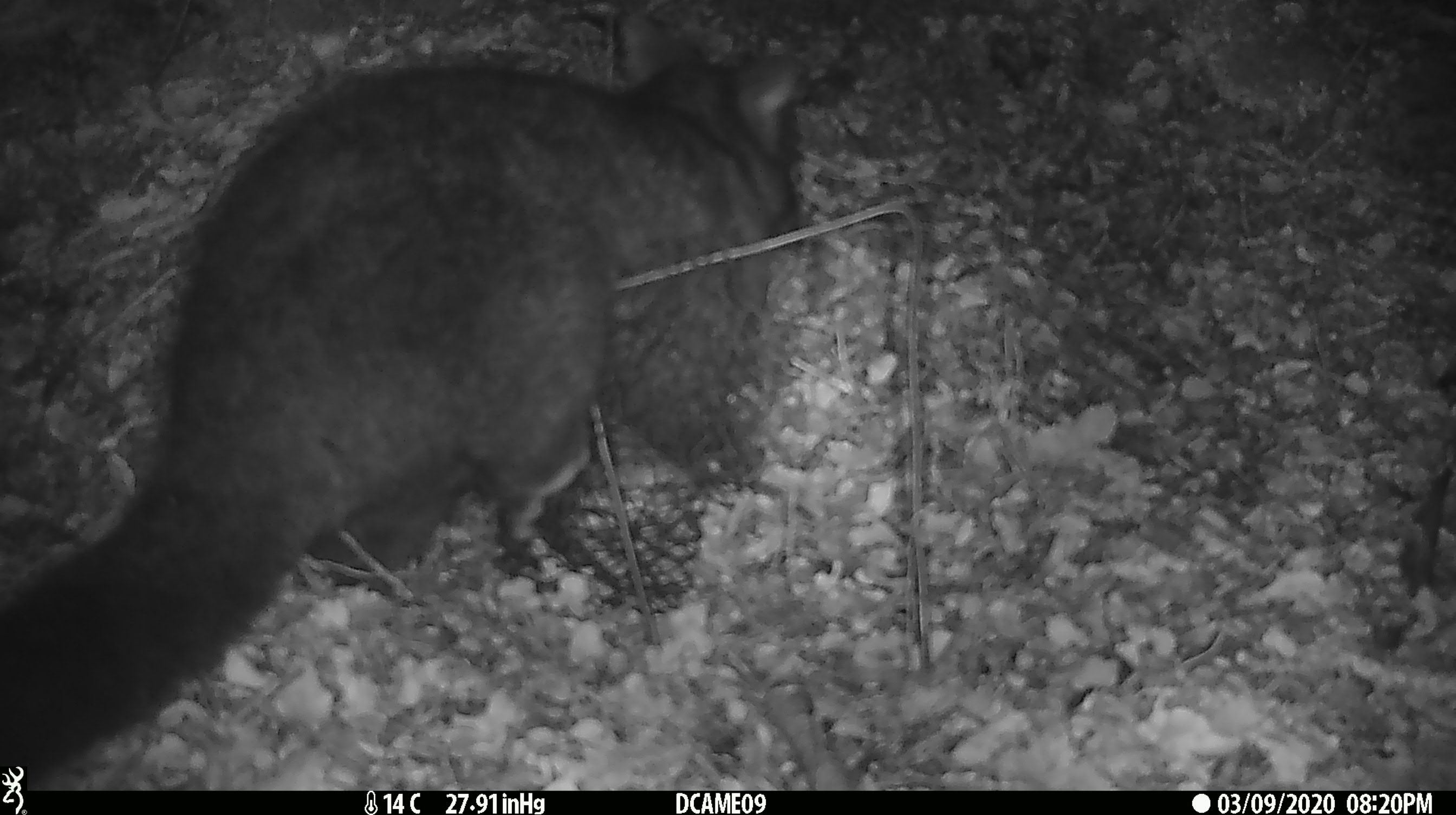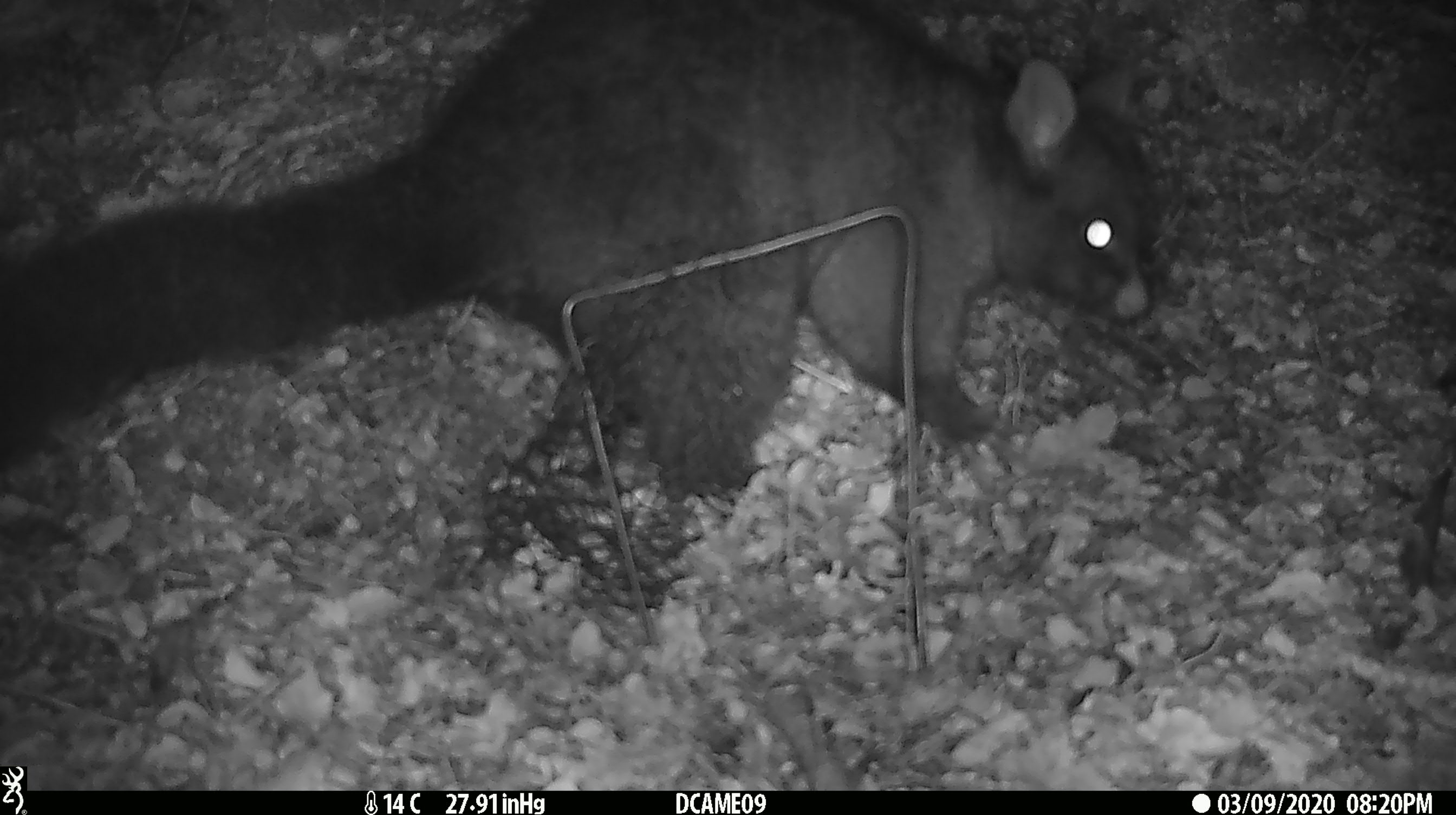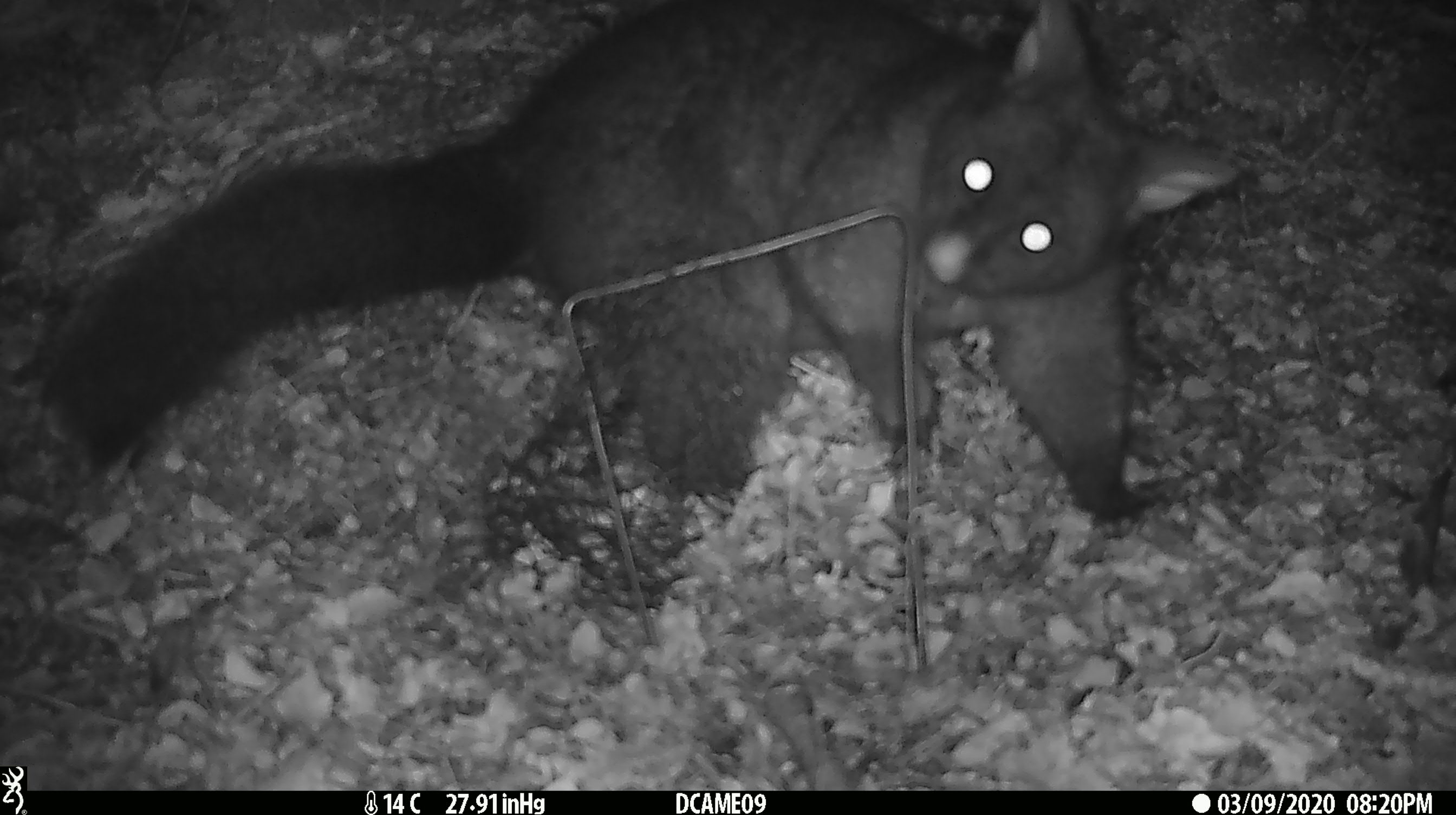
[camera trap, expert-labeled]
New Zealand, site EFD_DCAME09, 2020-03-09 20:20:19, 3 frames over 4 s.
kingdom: Animalia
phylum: Chordata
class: Mammalia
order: Diprotodontia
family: Phalangeridae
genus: Trichosurus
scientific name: Trichosurus vulpecula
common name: common brushtail possum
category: possum